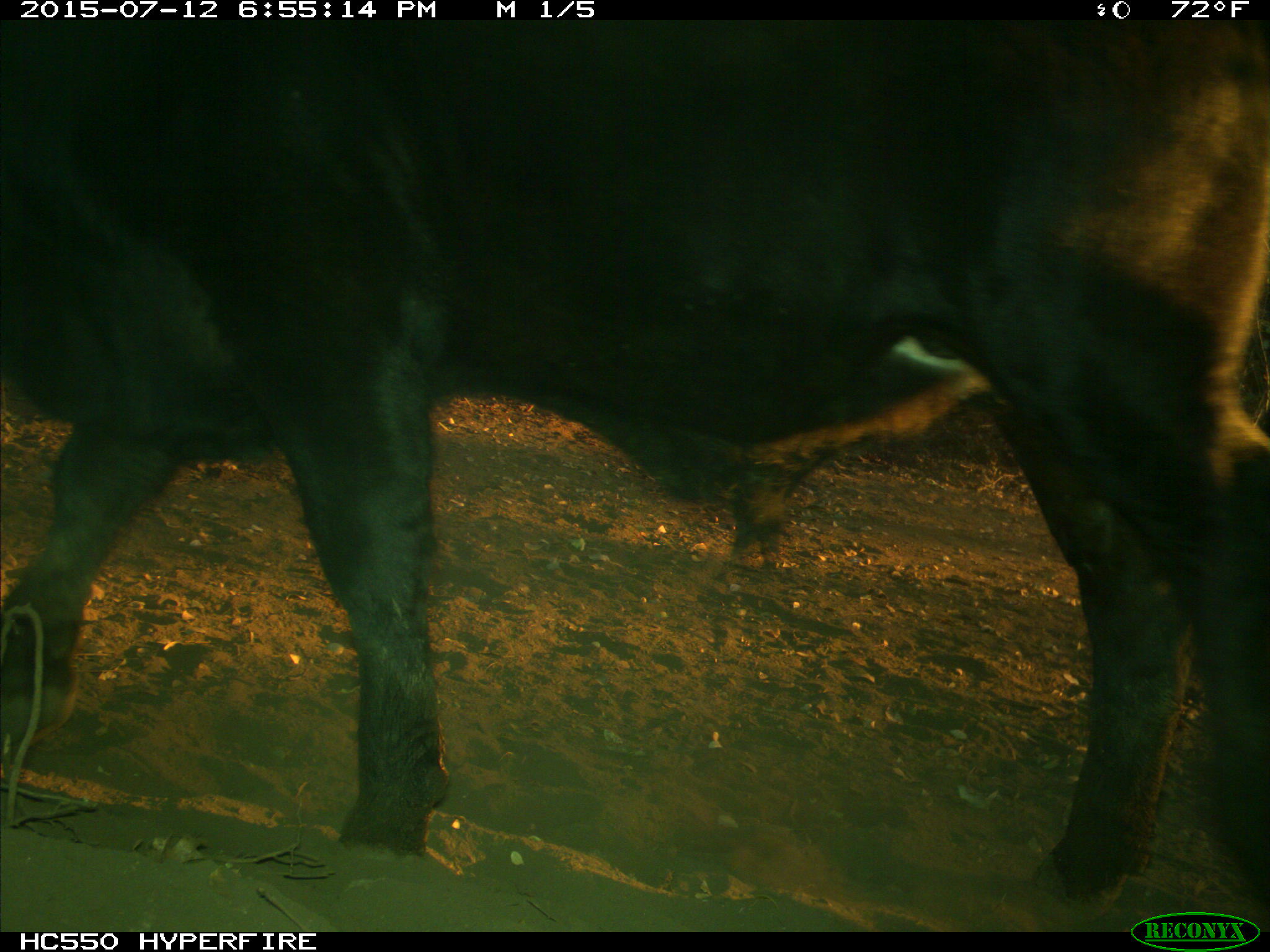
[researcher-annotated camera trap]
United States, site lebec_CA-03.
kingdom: Animalia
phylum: Chordata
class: Mammalia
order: Artiodactyla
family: Bovidae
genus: Bos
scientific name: Bos taurus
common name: domestic cow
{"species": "Bos taurus (domestic cow)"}